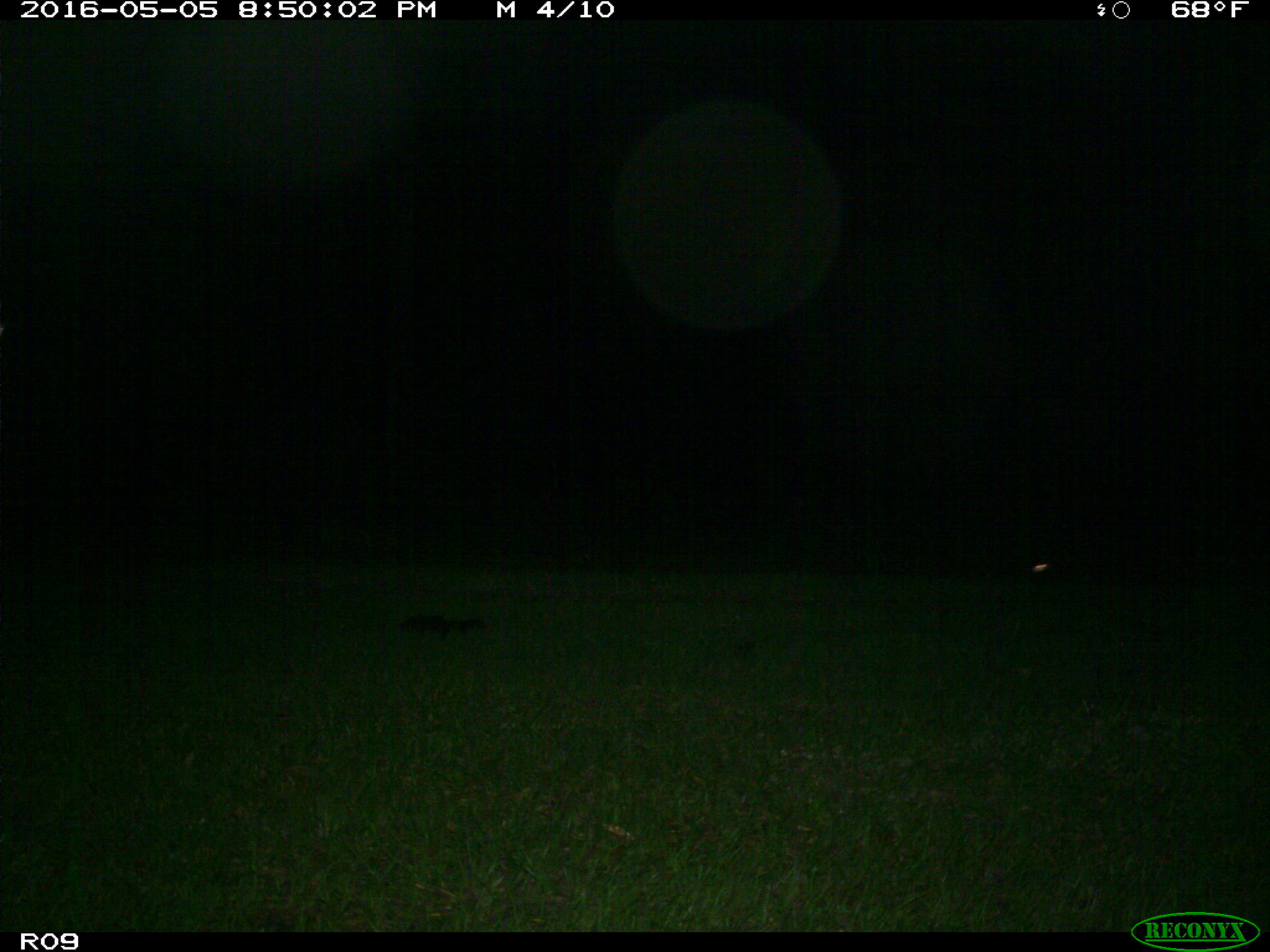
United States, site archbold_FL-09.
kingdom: Animalia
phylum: Chordata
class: Mammalia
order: Carnivora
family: Canidae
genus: Canis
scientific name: Canis latrans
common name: coyote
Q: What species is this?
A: Canis latrans (coyote).